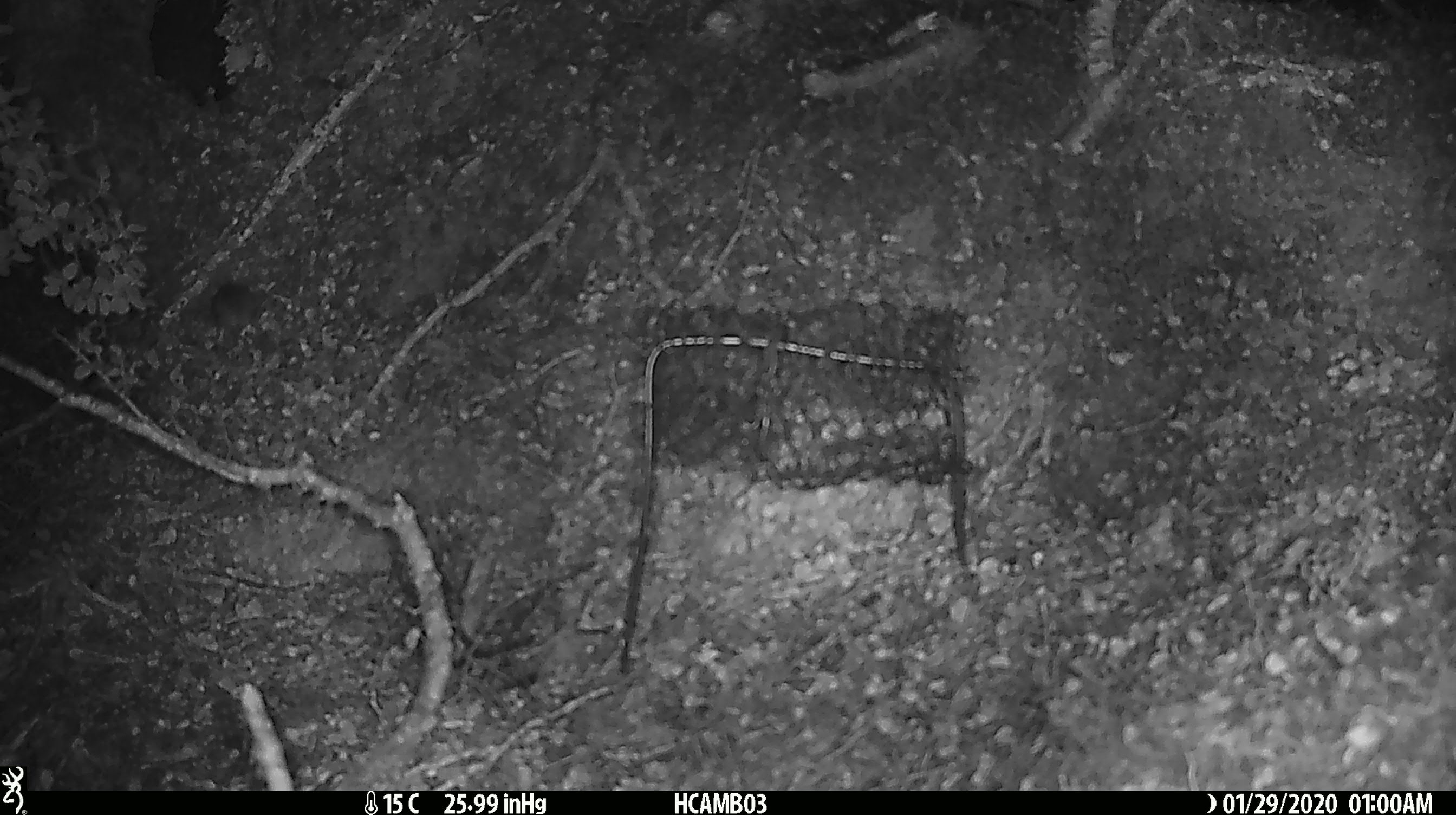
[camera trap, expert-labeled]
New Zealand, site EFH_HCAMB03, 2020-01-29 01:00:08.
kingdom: Animalia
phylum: Chordata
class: Mammalia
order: Rodentia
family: Muridae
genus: Mus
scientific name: Mus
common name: mouse